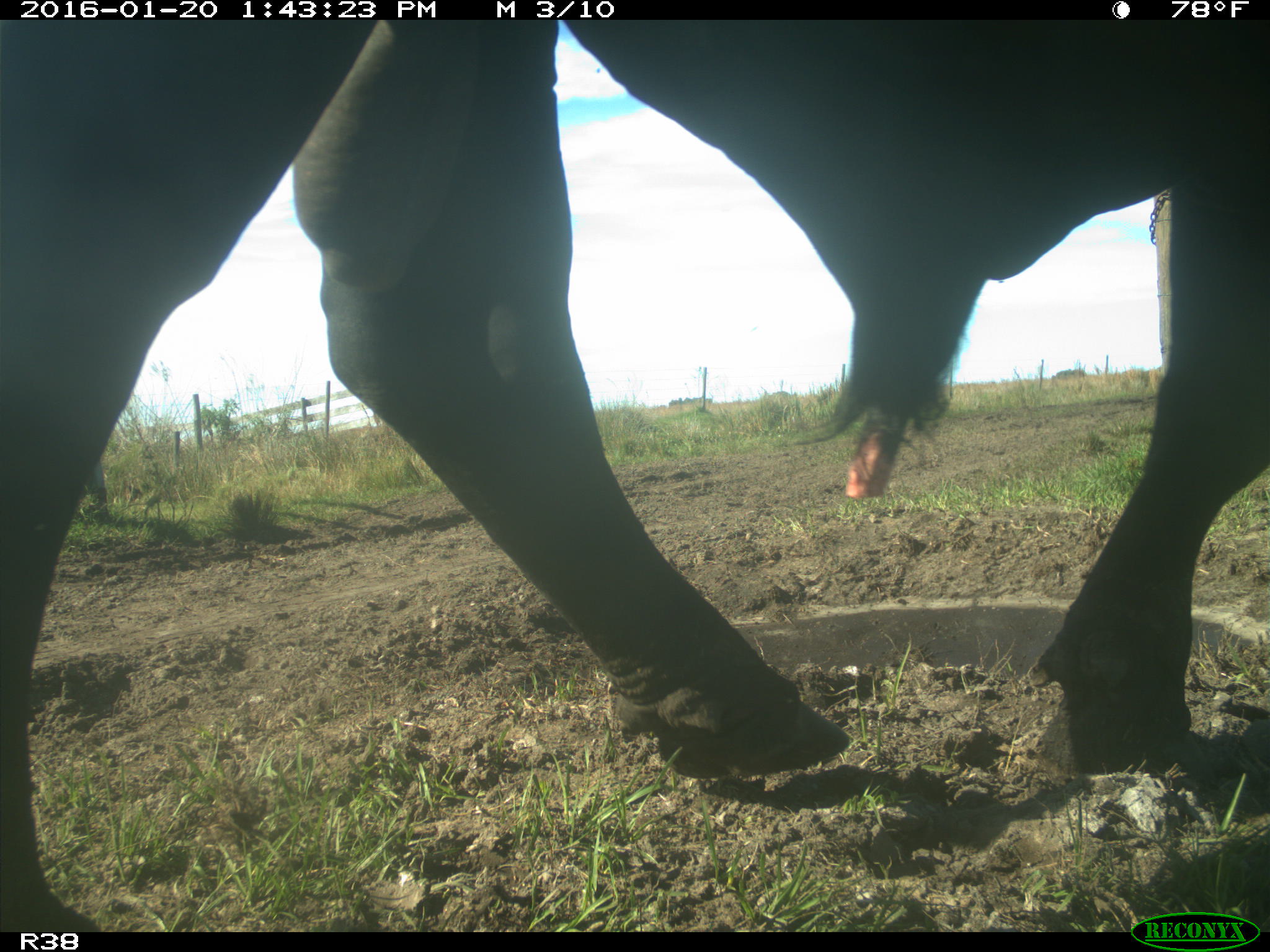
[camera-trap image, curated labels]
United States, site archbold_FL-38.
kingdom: Animalia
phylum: Chordata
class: Mammalia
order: Artiodactyla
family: Bovidae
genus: Bos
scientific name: Bos taurus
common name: domestic cow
Bos taurus (domestic cow).